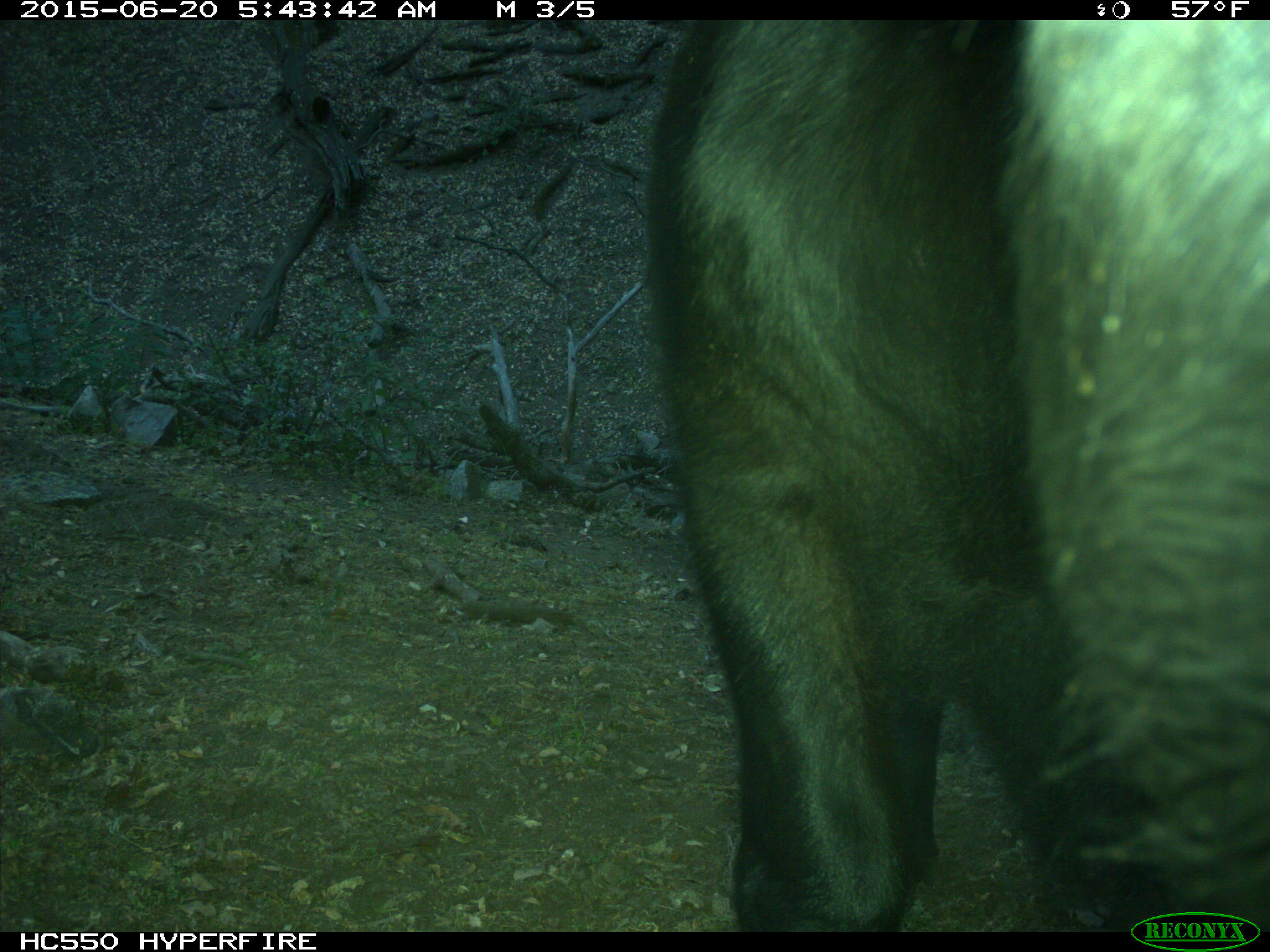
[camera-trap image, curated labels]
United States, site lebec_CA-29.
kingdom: Animalia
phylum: Chordata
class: Mammalia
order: Artiodactyla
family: Bovidae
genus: Bos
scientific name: Bos taurus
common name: domestic cow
Bos taurus (domestic cow).